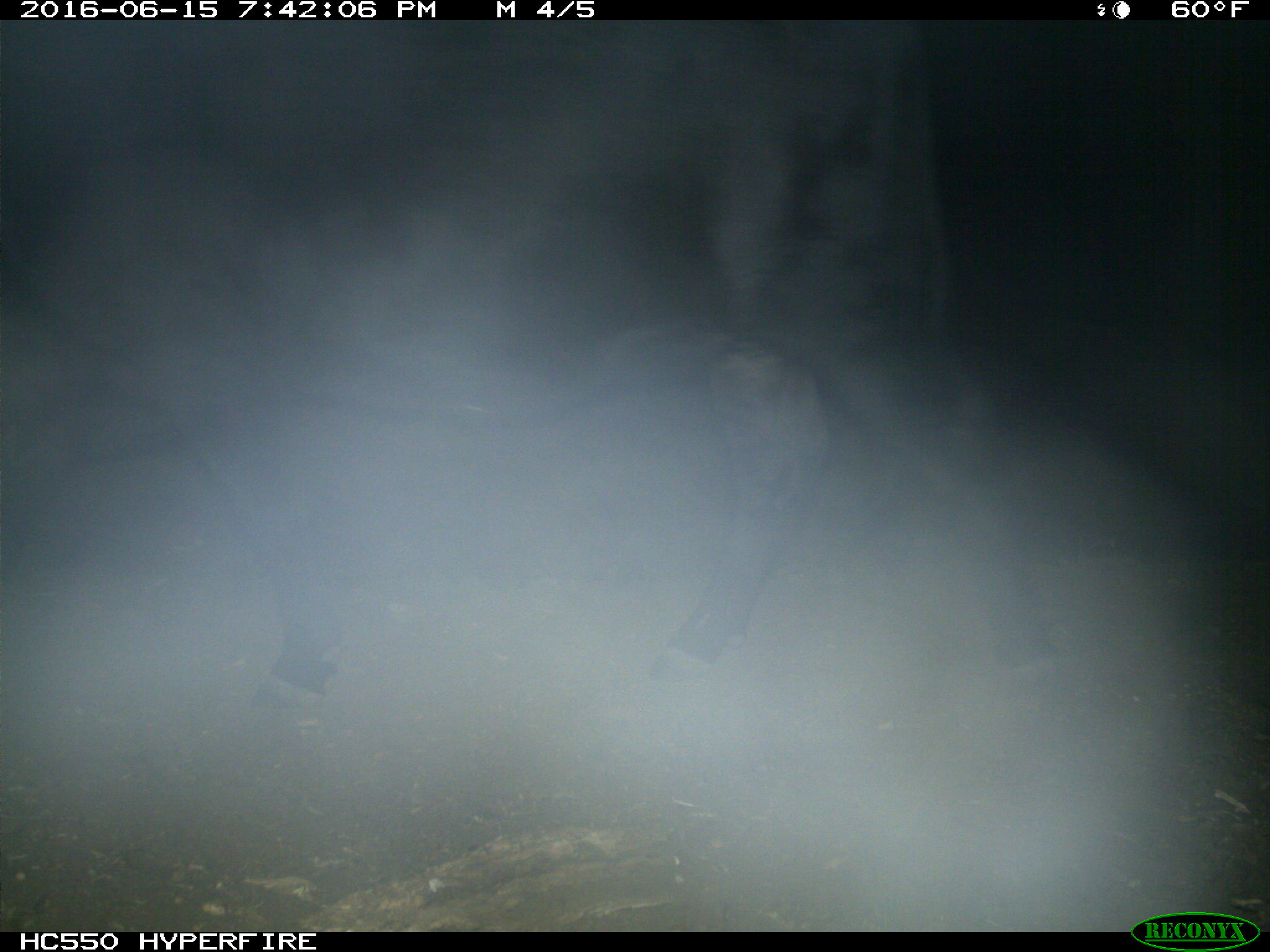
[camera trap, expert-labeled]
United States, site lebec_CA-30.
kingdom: Animalia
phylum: Chordata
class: Mammalia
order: Artiodactyla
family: Bovidae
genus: Bos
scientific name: Bos taurus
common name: domestic cow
Bos taurus (domestic cow).